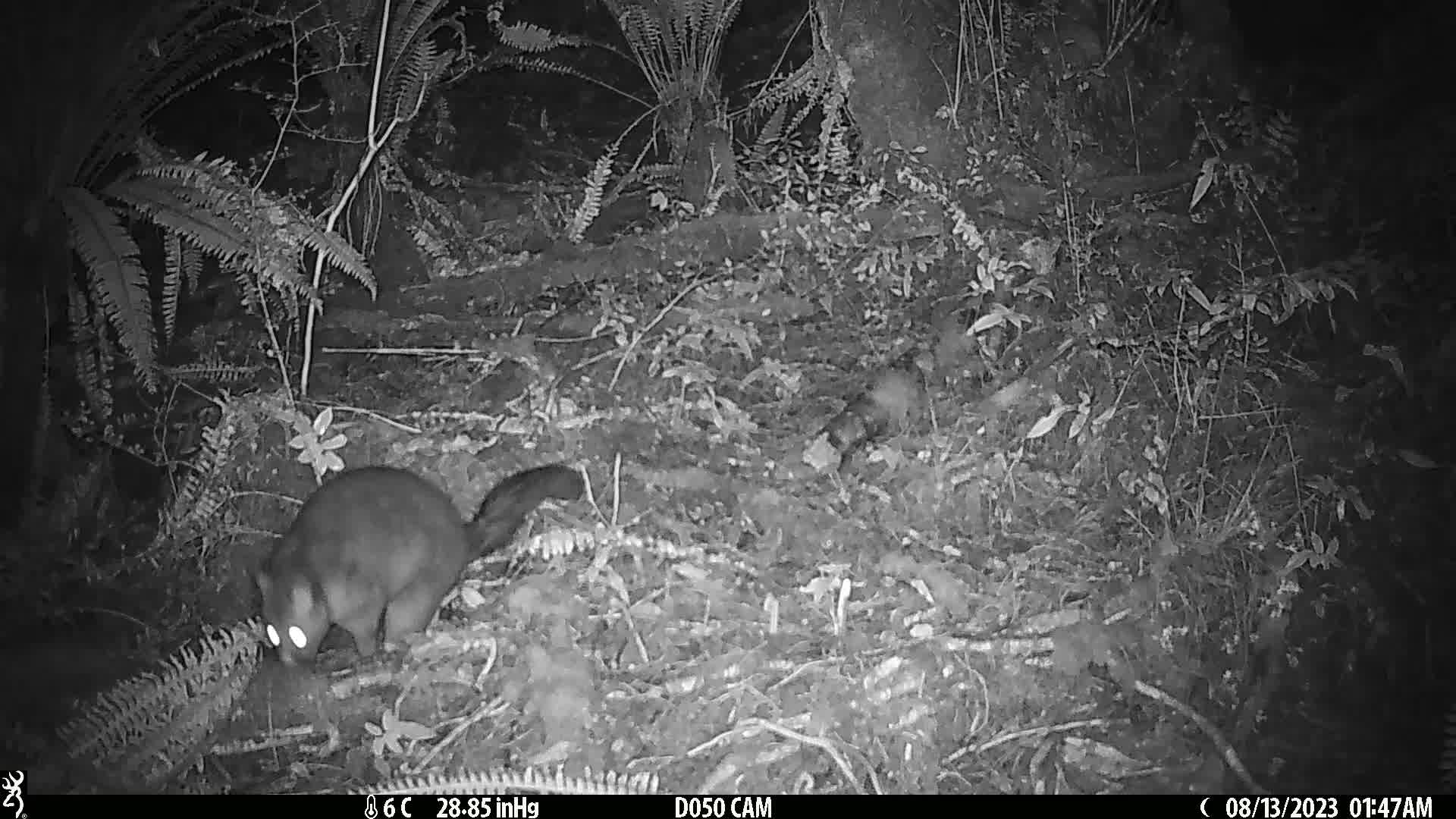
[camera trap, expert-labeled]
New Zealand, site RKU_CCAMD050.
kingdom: Animalia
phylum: Chordata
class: Mammalia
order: Diprotodontia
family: Phalangeridae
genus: Trichosurus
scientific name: Trichosurus vulpecula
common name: common brushtail possum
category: possum